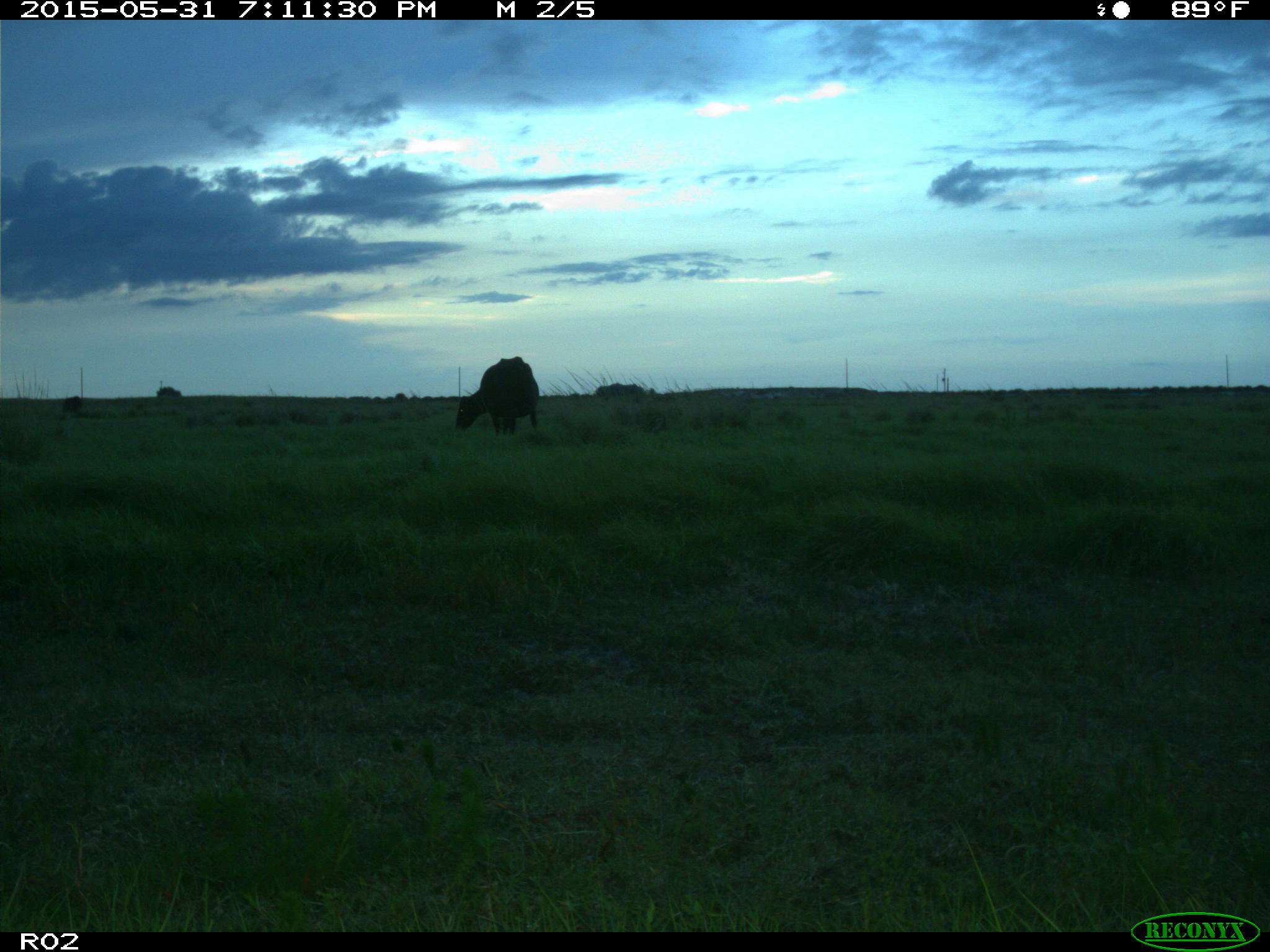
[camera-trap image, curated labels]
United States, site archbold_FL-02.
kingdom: Animalia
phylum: Chordata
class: Mammalia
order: Artiodactyla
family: Bovidae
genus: Bos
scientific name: Bos taurus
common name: domestic cow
Bos taurus (domestic cow).